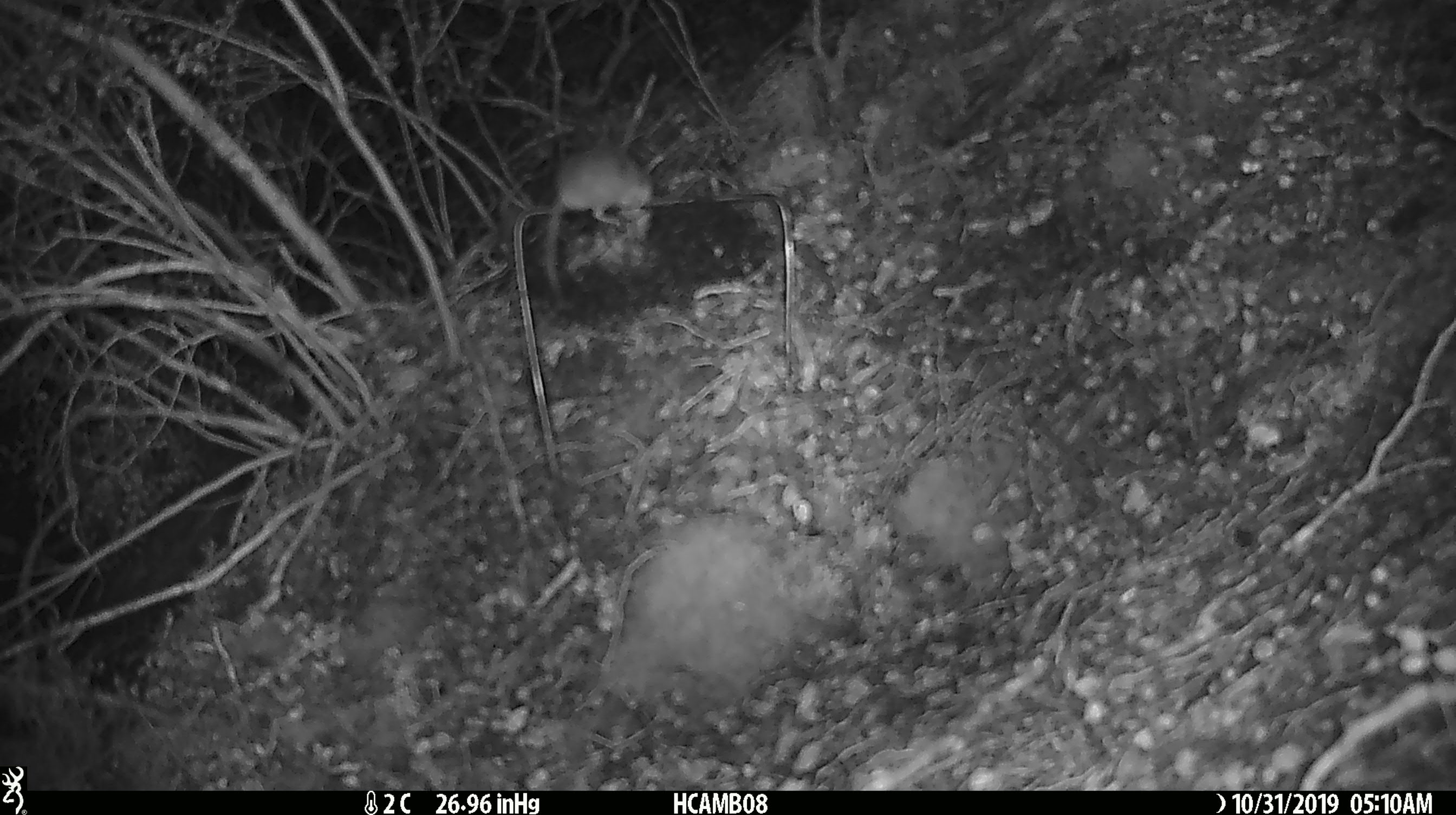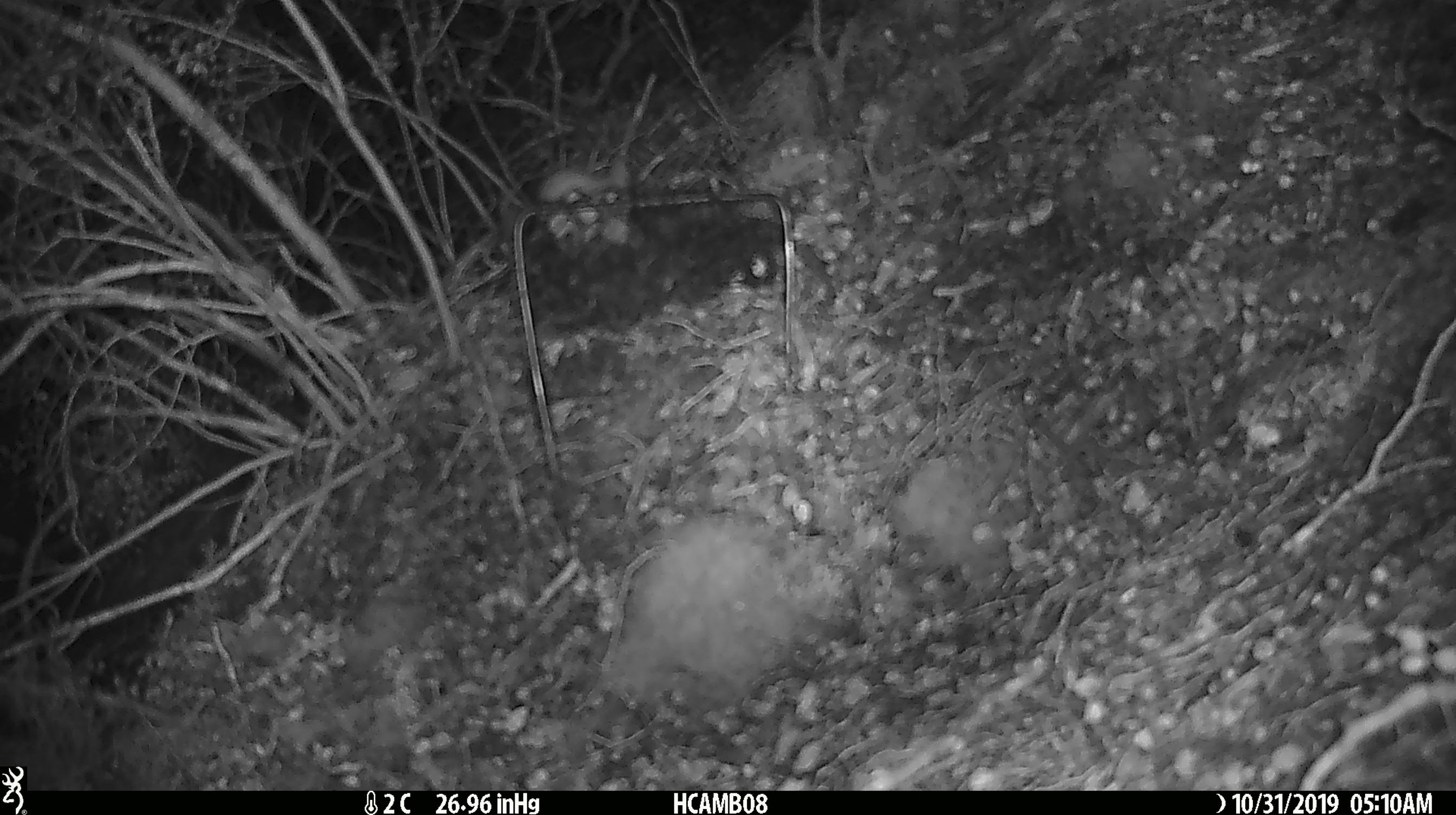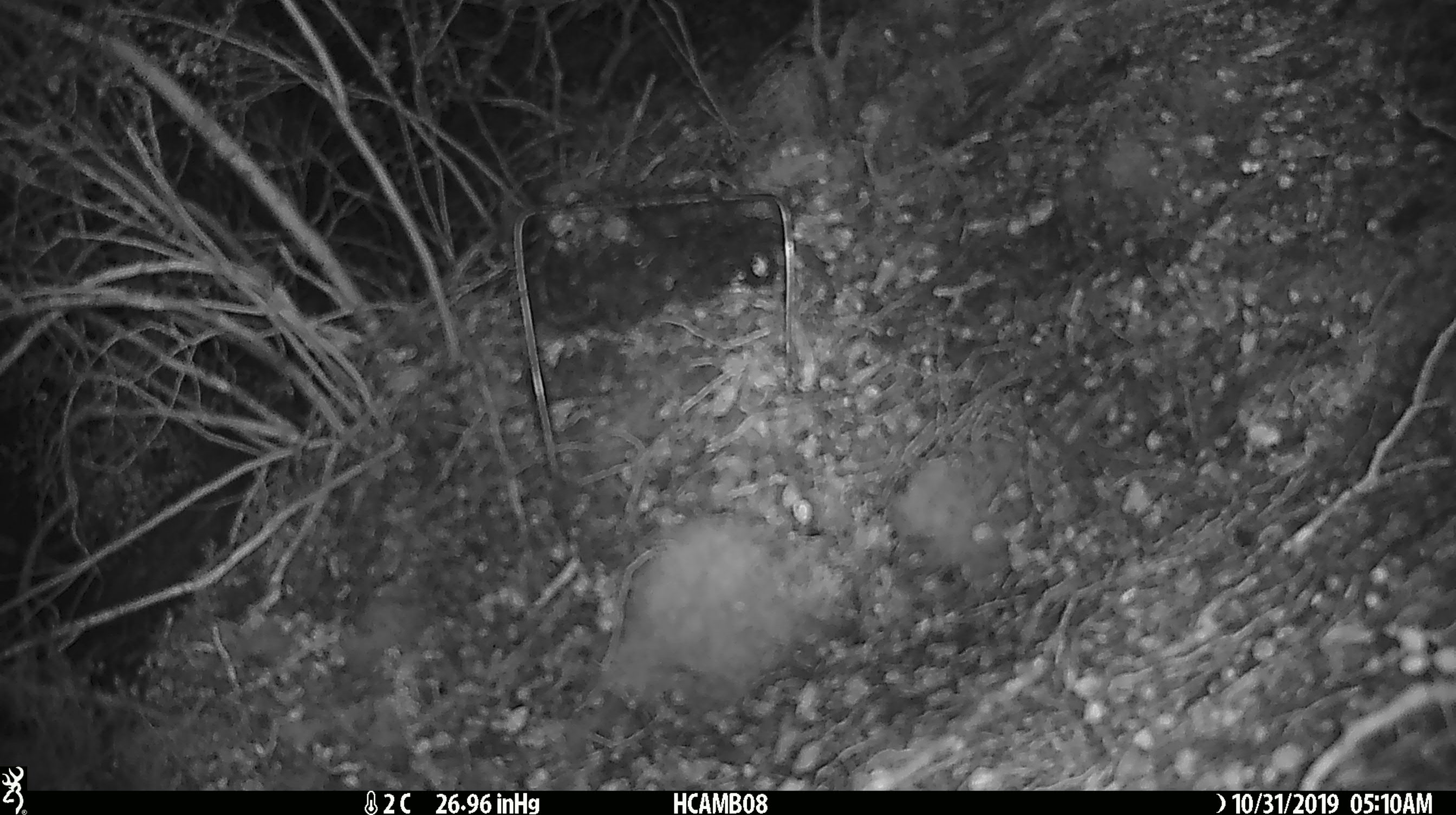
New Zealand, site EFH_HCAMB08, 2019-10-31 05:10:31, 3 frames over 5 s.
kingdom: Animalia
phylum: Chordata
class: Mammalia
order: Rodentia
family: Muridae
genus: Mus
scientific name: Mus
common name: mouse